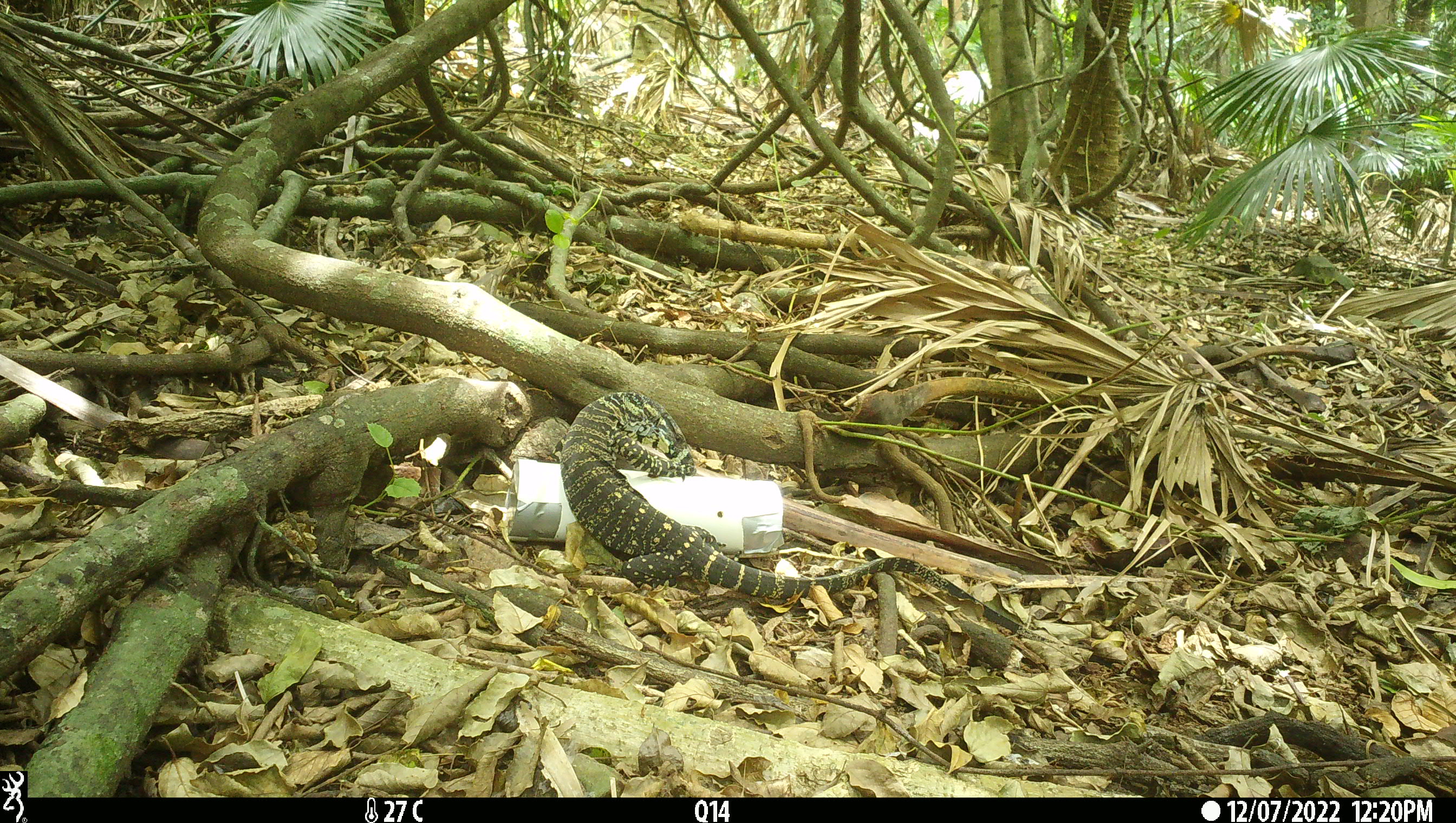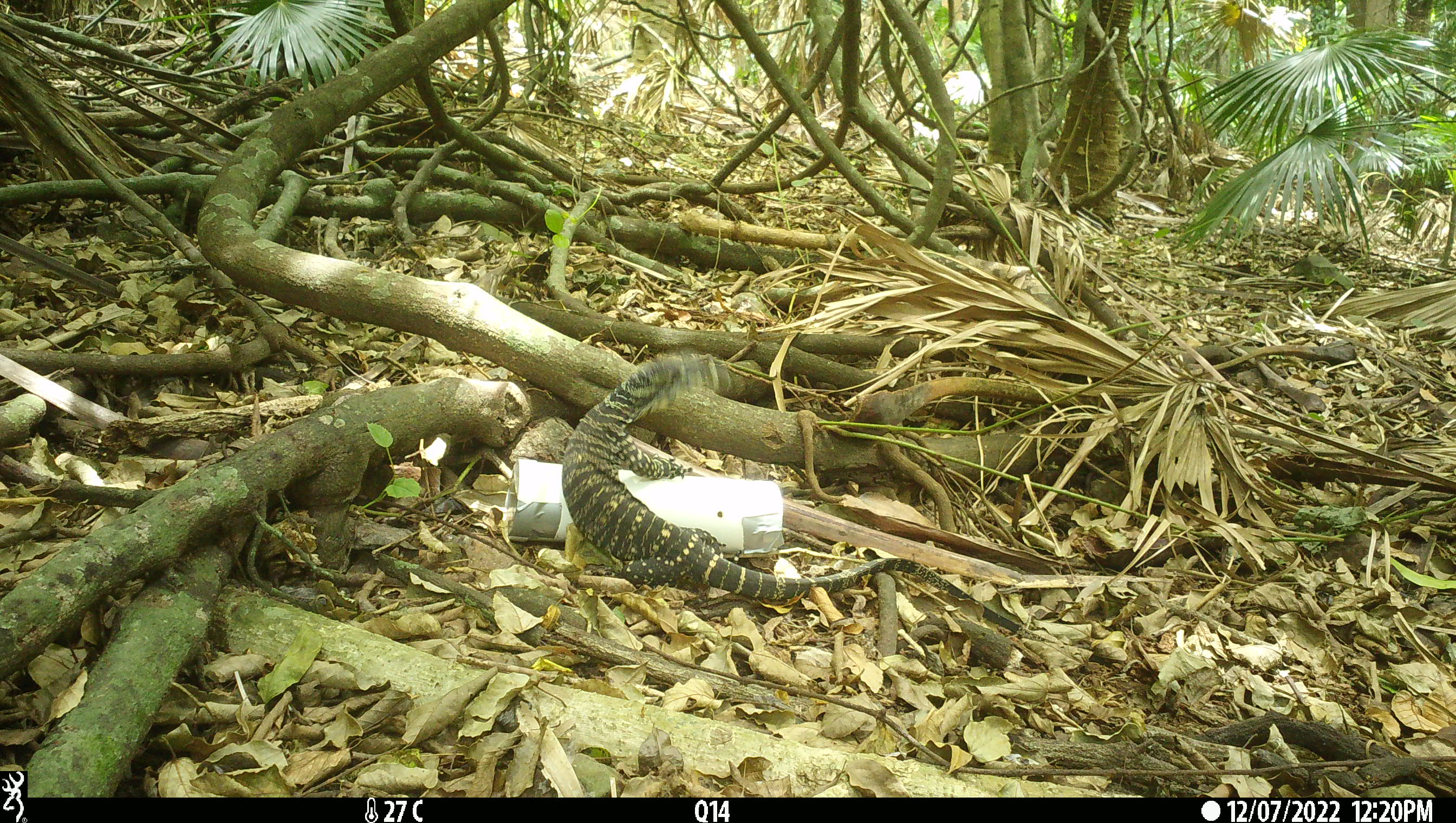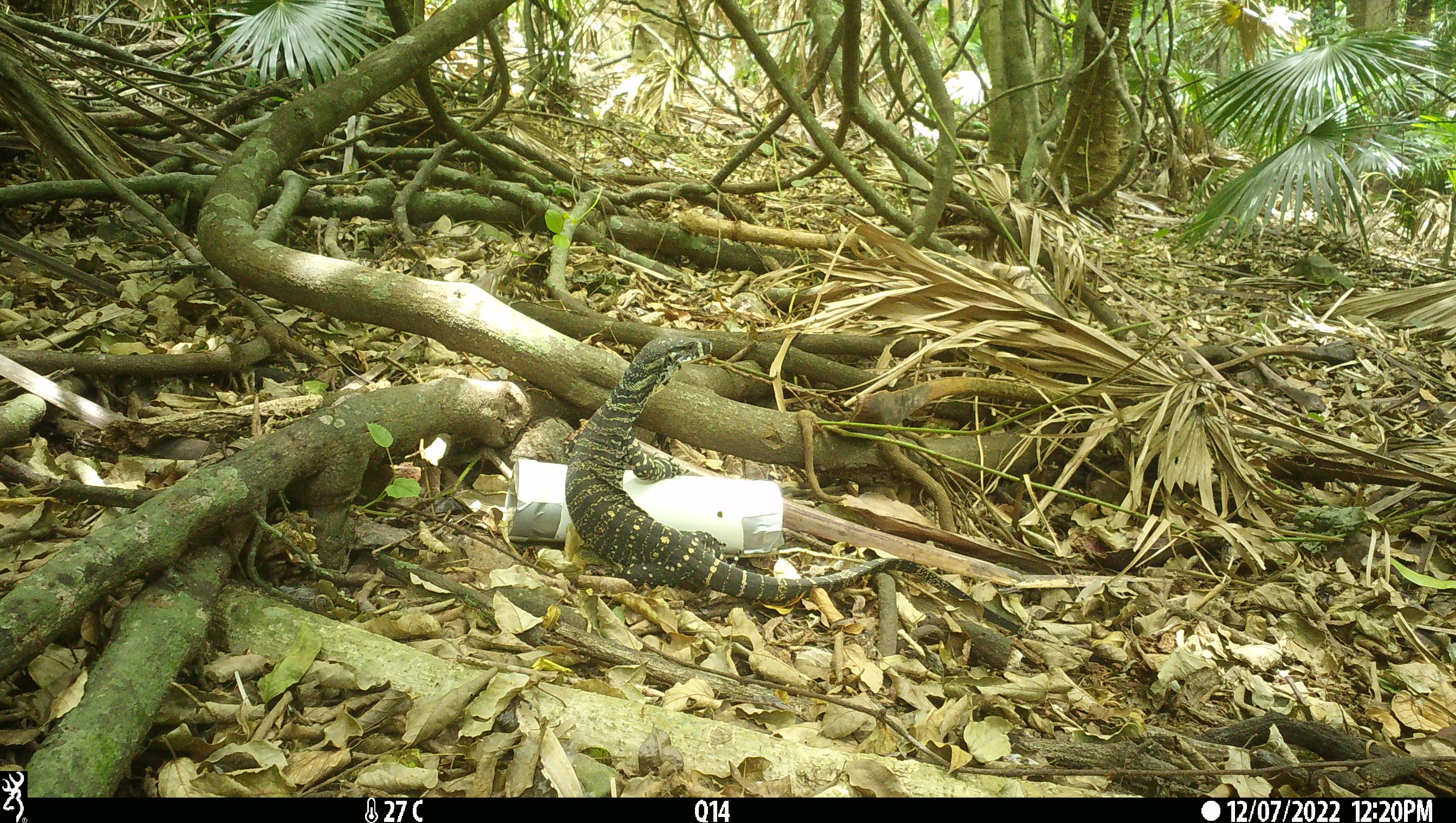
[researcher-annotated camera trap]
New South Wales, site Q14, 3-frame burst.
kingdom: Animalia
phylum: Chordata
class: Reptilia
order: Squamata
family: Varanidae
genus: Varanus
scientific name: Varanus varius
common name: lace monitor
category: goanna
Goanna (lace monitor) (Varanus varius).